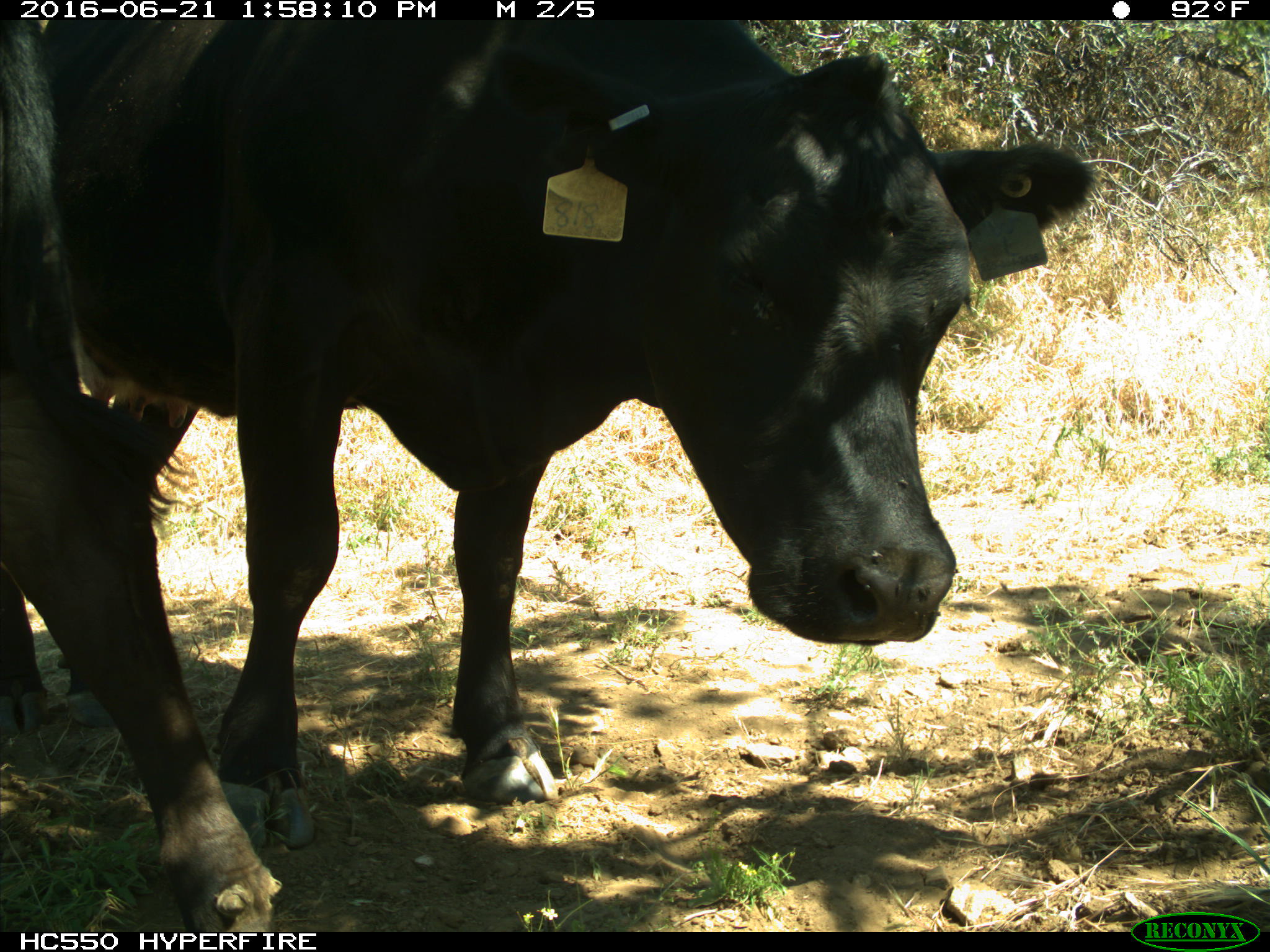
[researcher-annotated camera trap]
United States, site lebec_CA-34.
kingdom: Animalia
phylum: Chordata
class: Mammalia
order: Artiodactyla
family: Bovidae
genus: Bos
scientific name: Bos taurus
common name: domestic cow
Bos taurus (domestic cow).